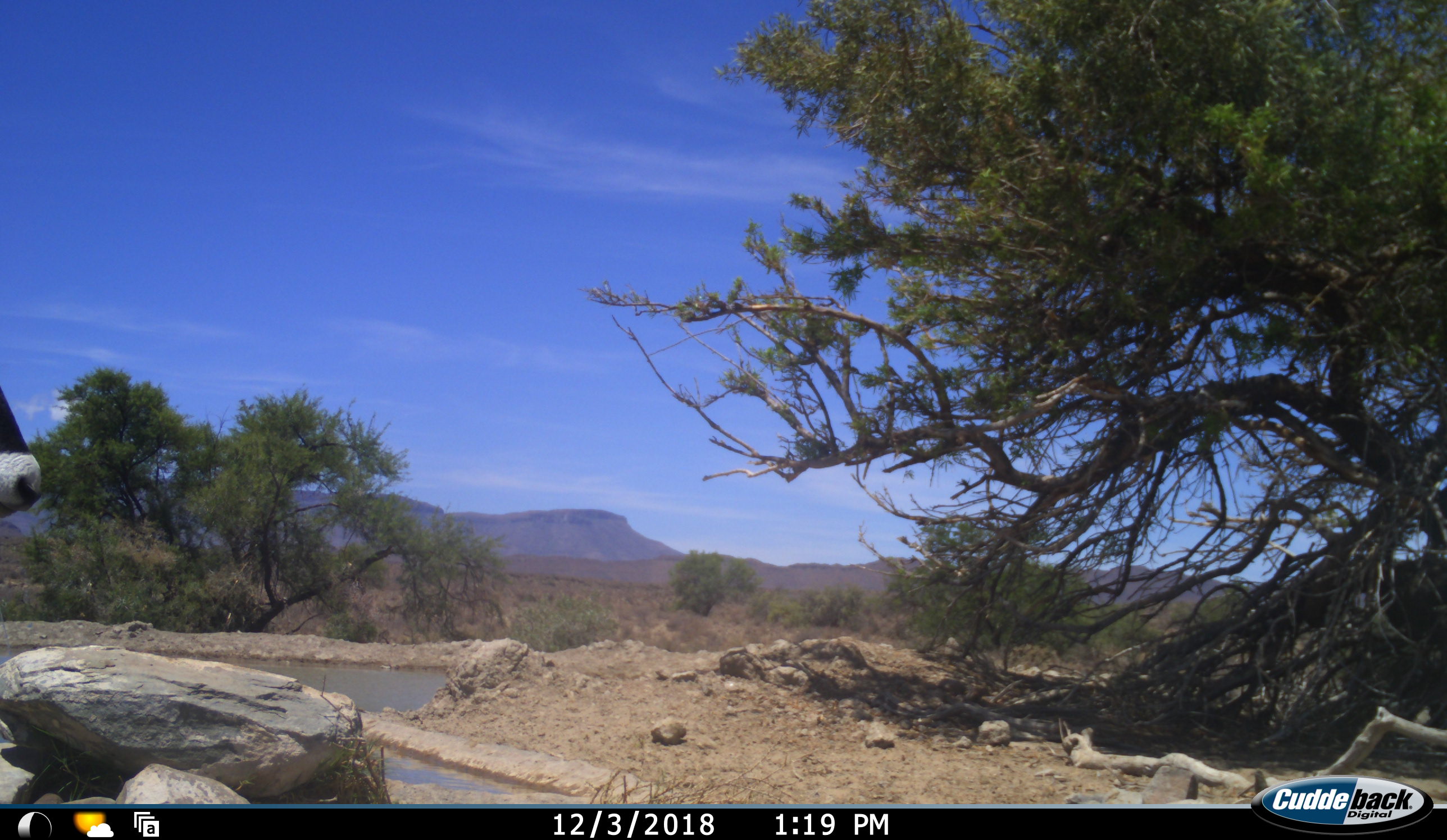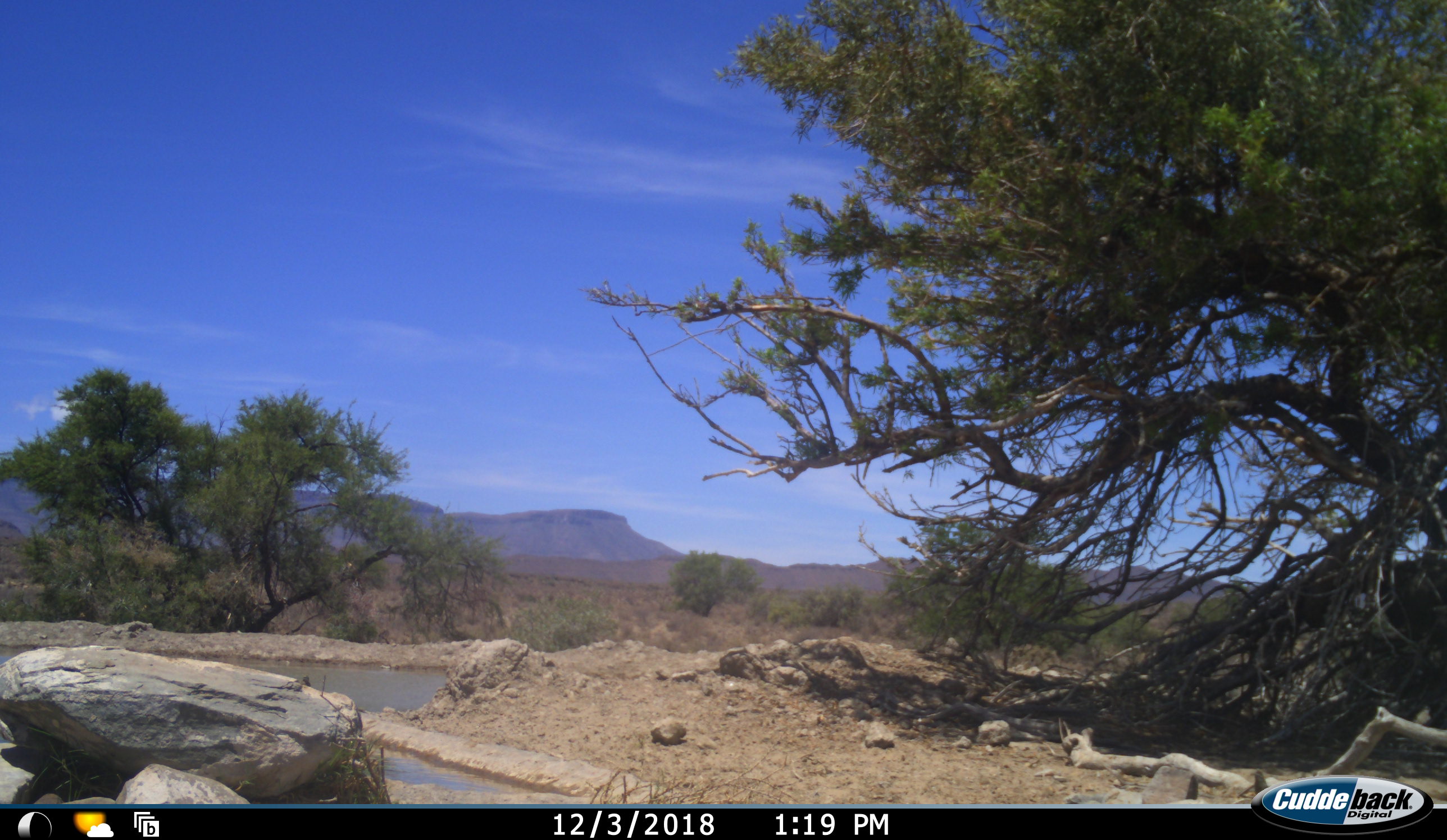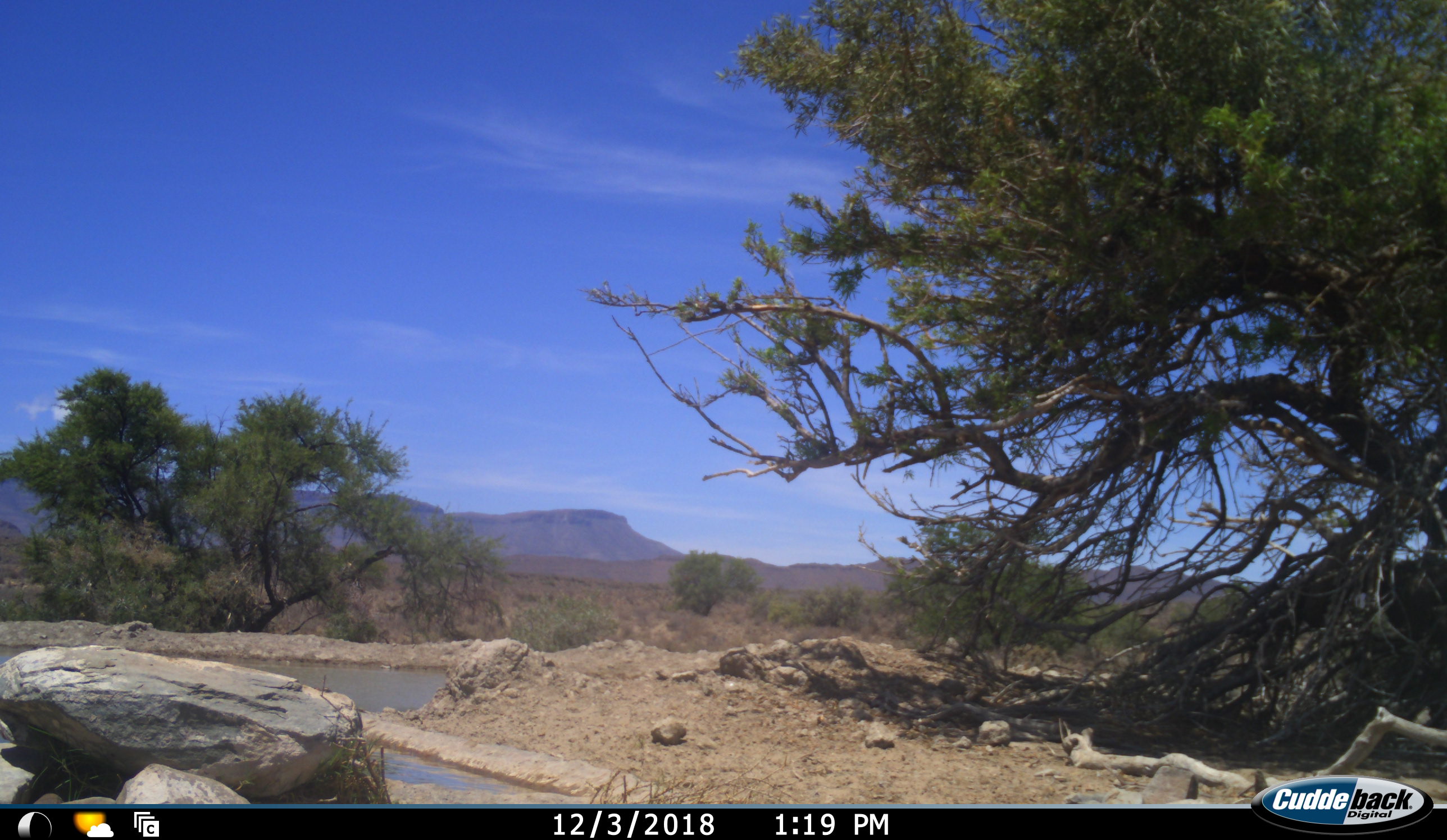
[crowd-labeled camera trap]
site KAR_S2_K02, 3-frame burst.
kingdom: Animalia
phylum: Chordata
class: Mammalia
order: Artiodactyla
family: Bovidae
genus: Oryx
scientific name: Oryx gazella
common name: gemsbok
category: oryx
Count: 1.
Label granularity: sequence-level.